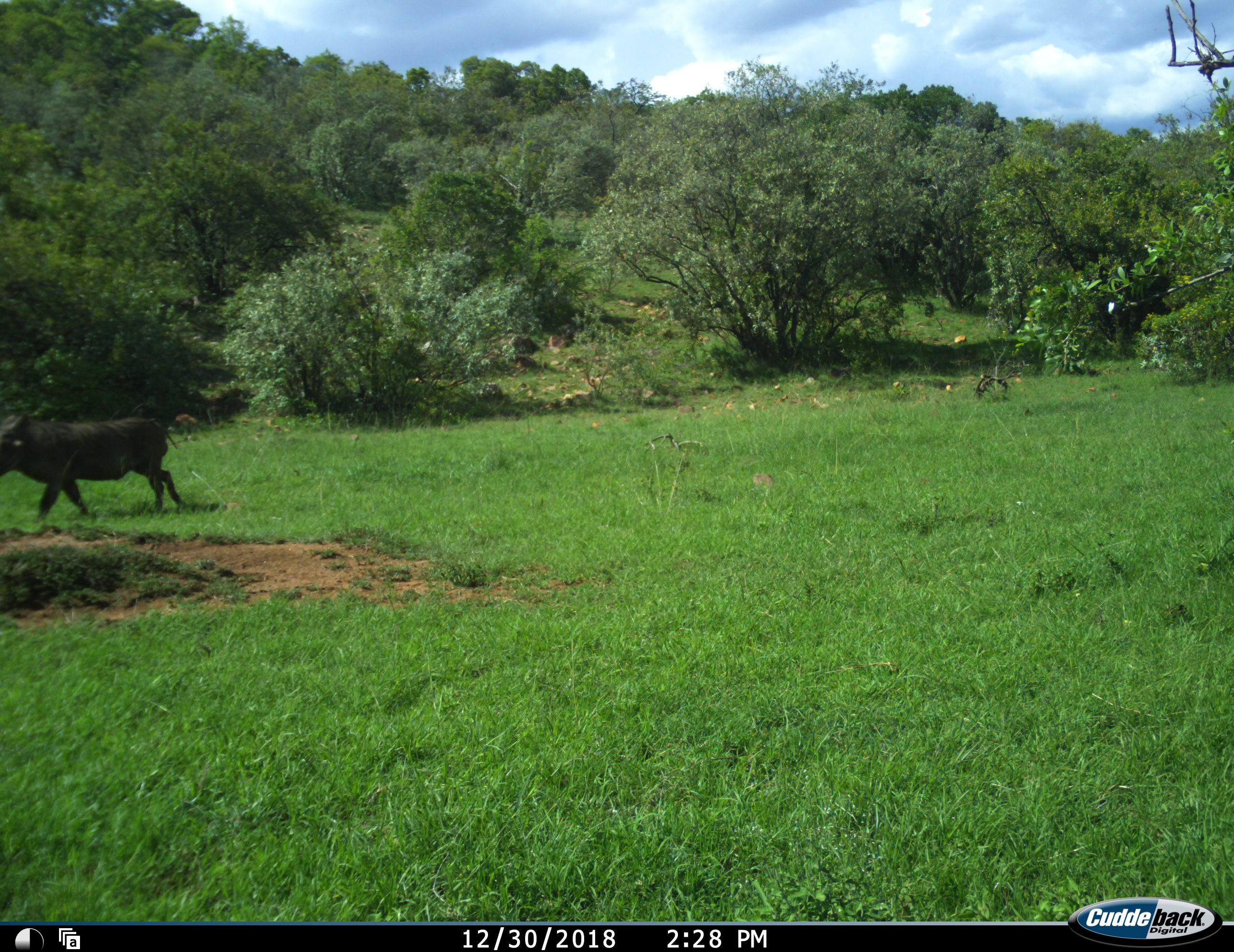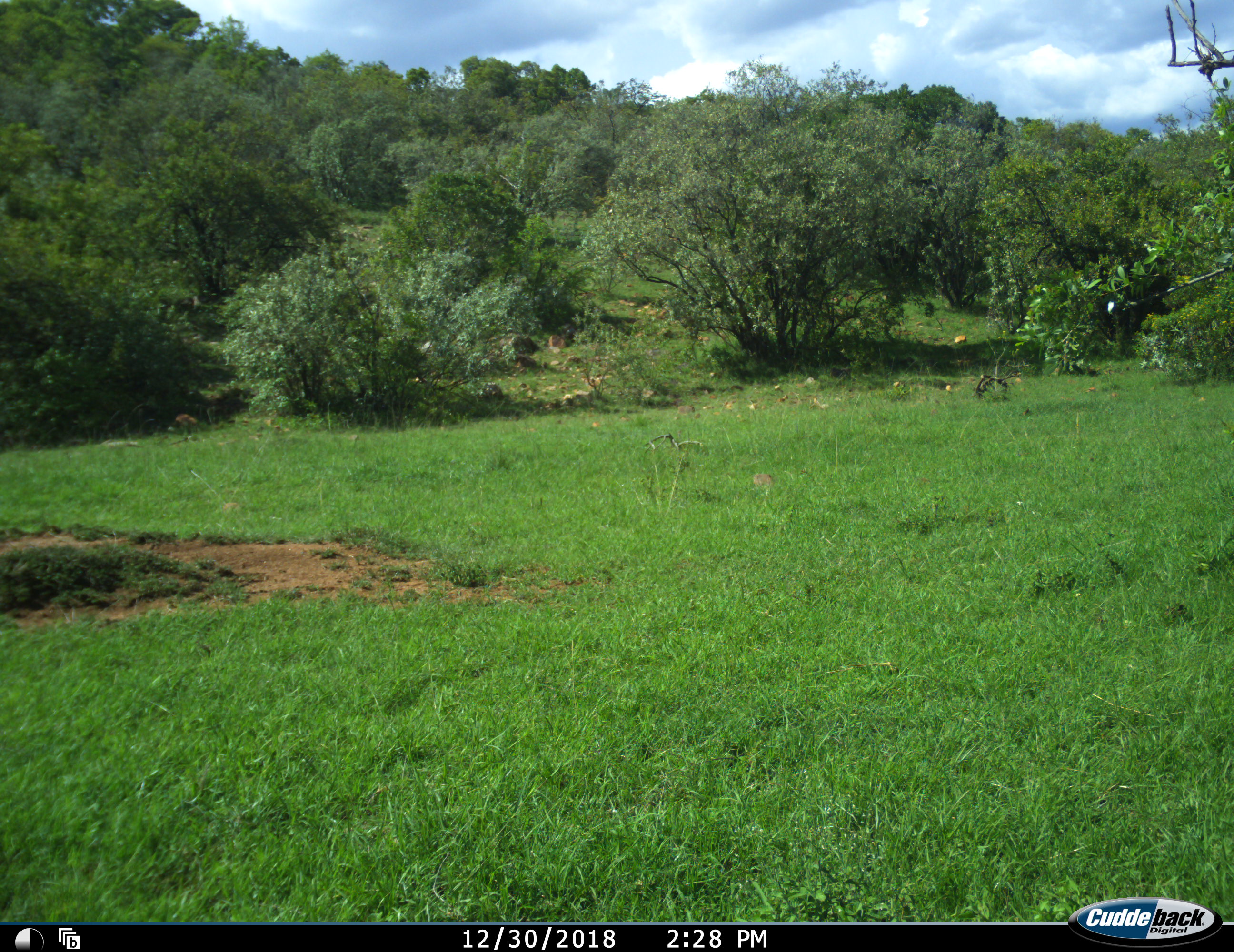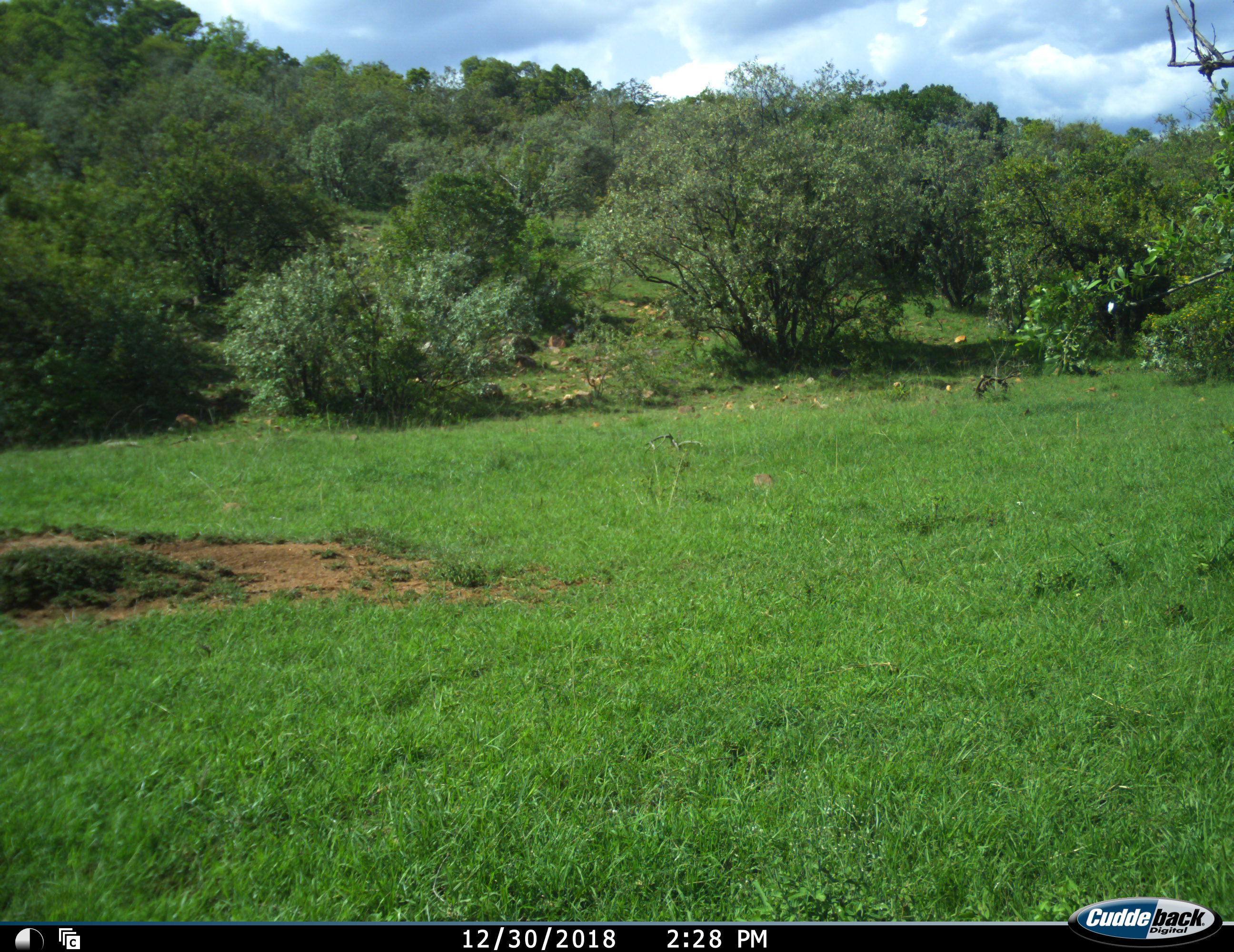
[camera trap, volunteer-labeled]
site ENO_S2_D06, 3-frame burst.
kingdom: Animalia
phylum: Chordata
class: Mammalia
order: Artiodactyla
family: Suidae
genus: Phacochoerus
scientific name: Phacochoerus africanus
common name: warthog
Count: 1.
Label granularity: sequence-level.